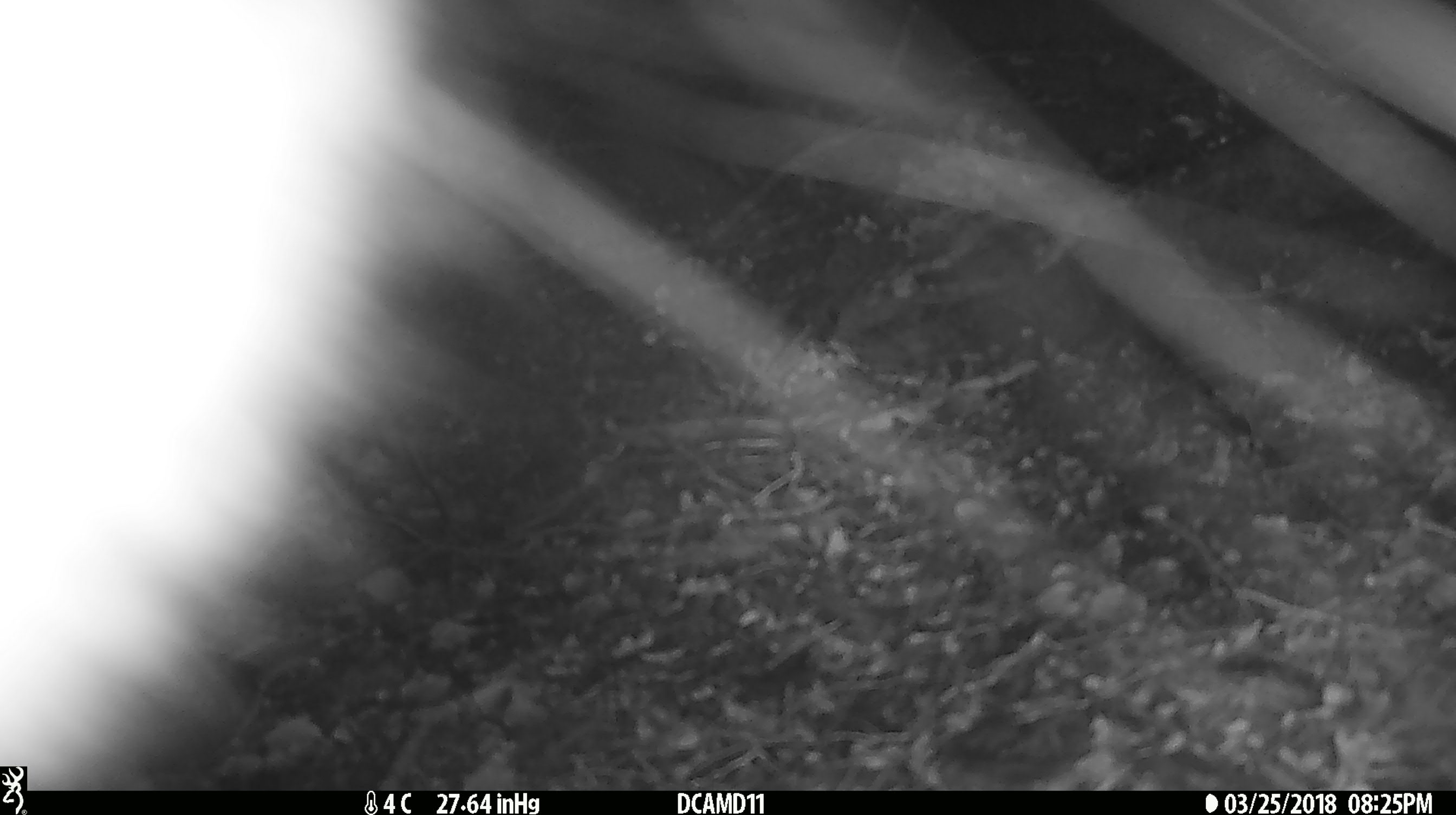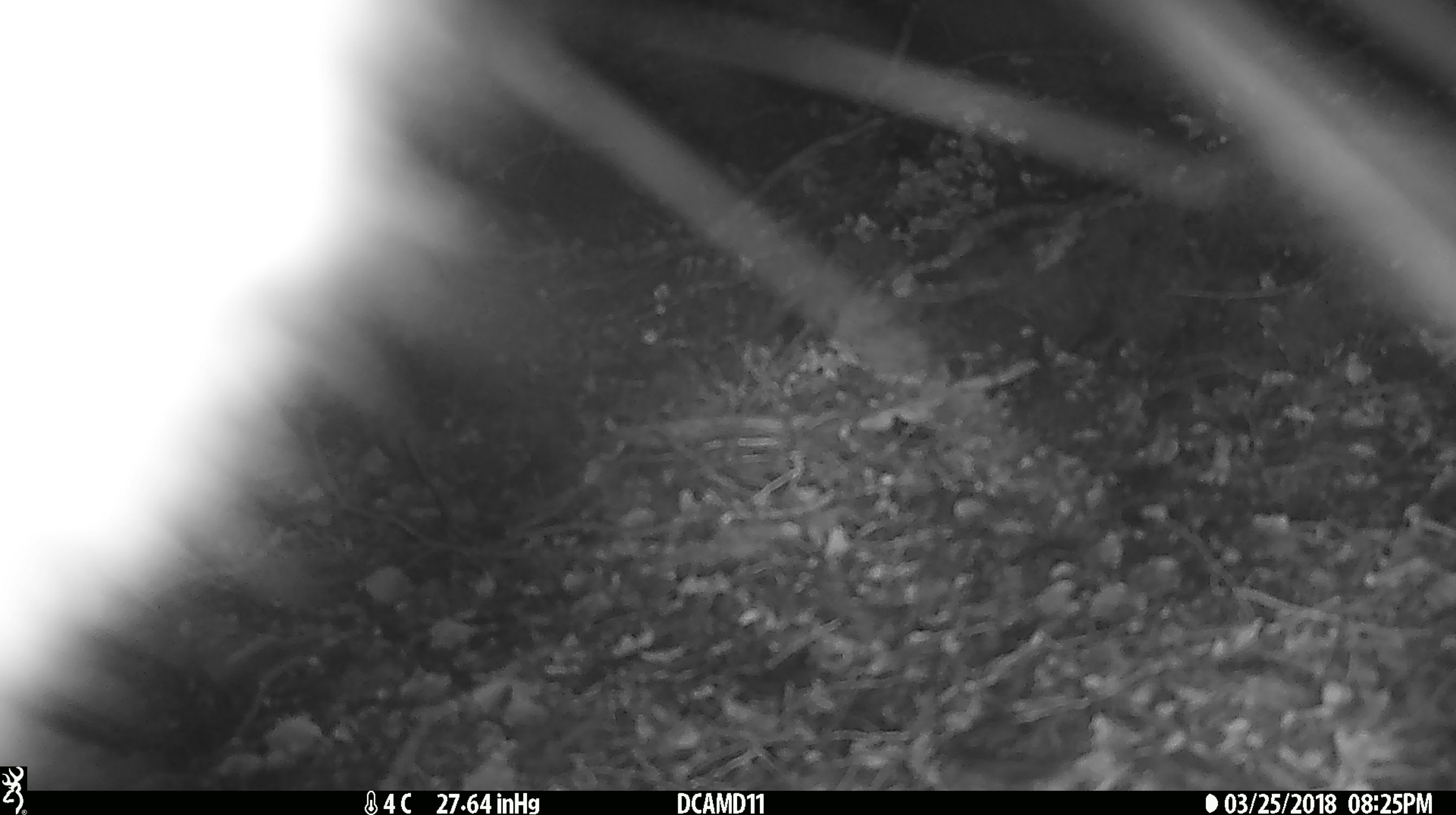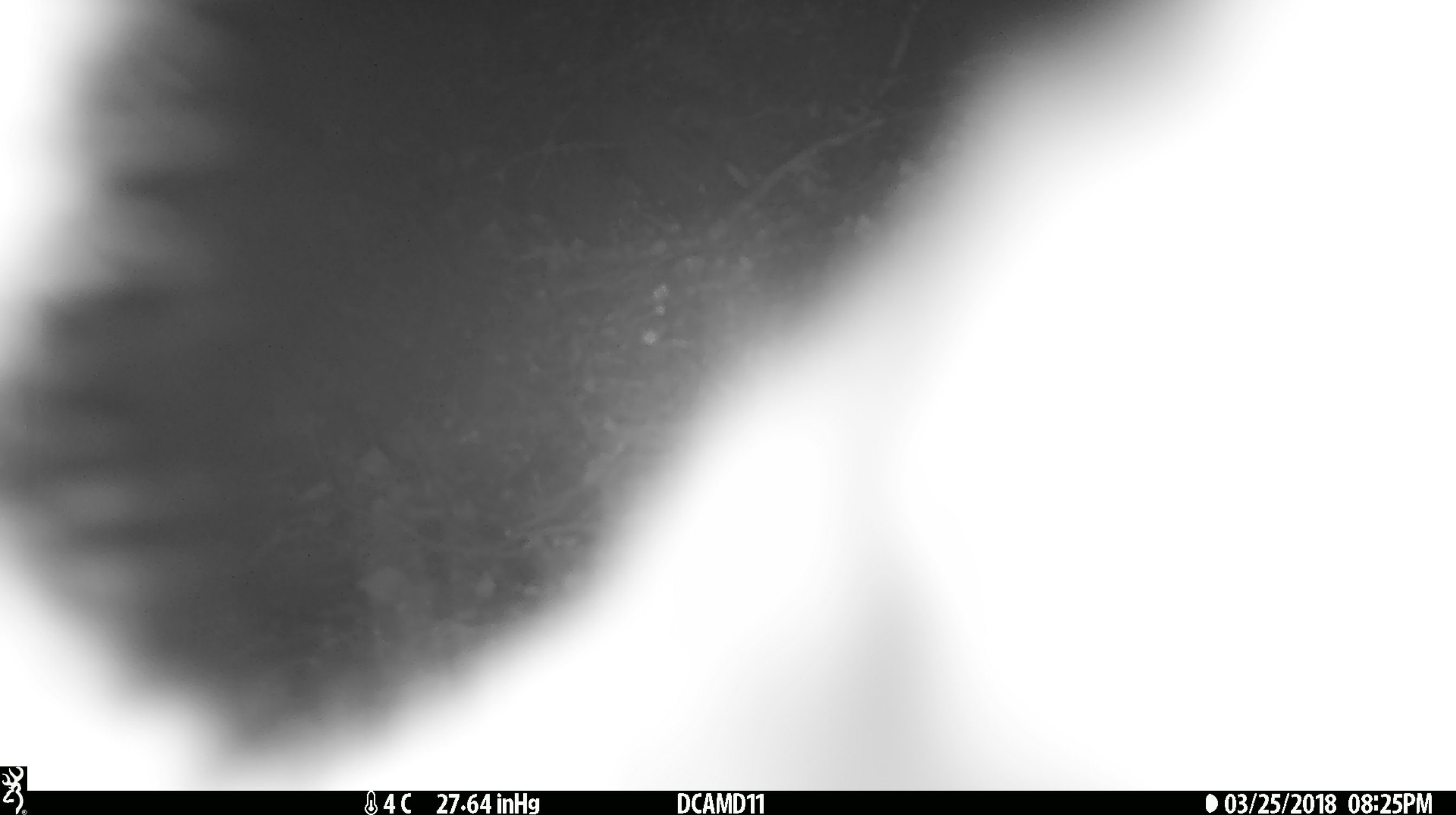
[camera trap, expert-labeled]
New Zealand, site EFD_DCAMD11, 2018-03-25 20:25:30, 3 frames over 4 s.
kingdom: Animalia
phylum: Chordata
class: Mammalia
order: Diprotodontia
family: Phalangeridae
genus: Trichosurus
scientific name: Trichosurus vulpecula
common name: common brushtail possum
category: possum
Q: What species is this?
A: Possum (common brushtail possum) (Trichosurus vulpecula).